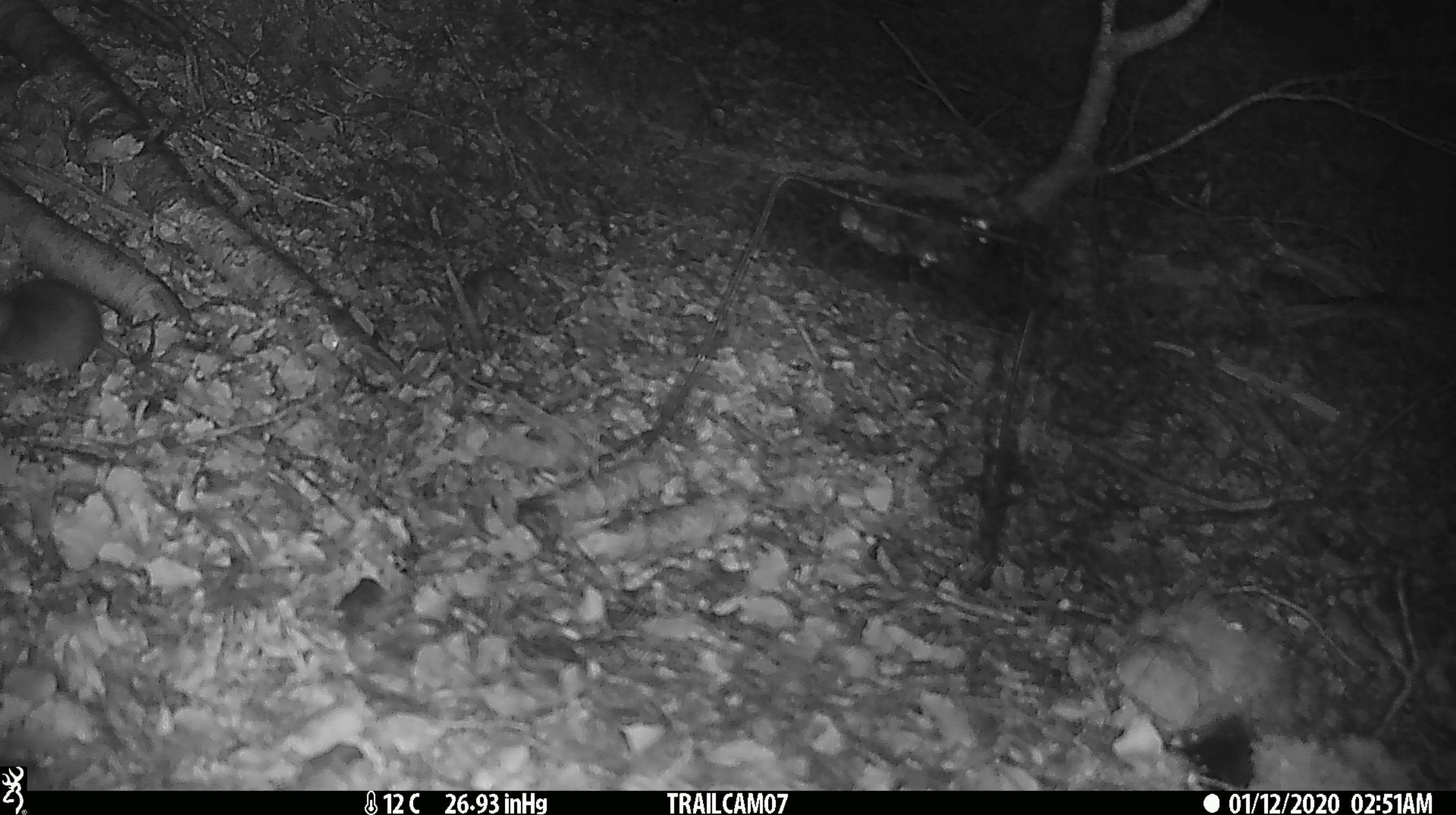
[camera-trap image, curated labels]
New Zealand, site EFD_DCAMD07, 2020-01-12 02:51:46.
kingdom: Animalia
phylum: Chordata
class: Mammalia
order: Rodentia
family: Muridae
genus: Mus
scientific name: Mus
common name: mouse